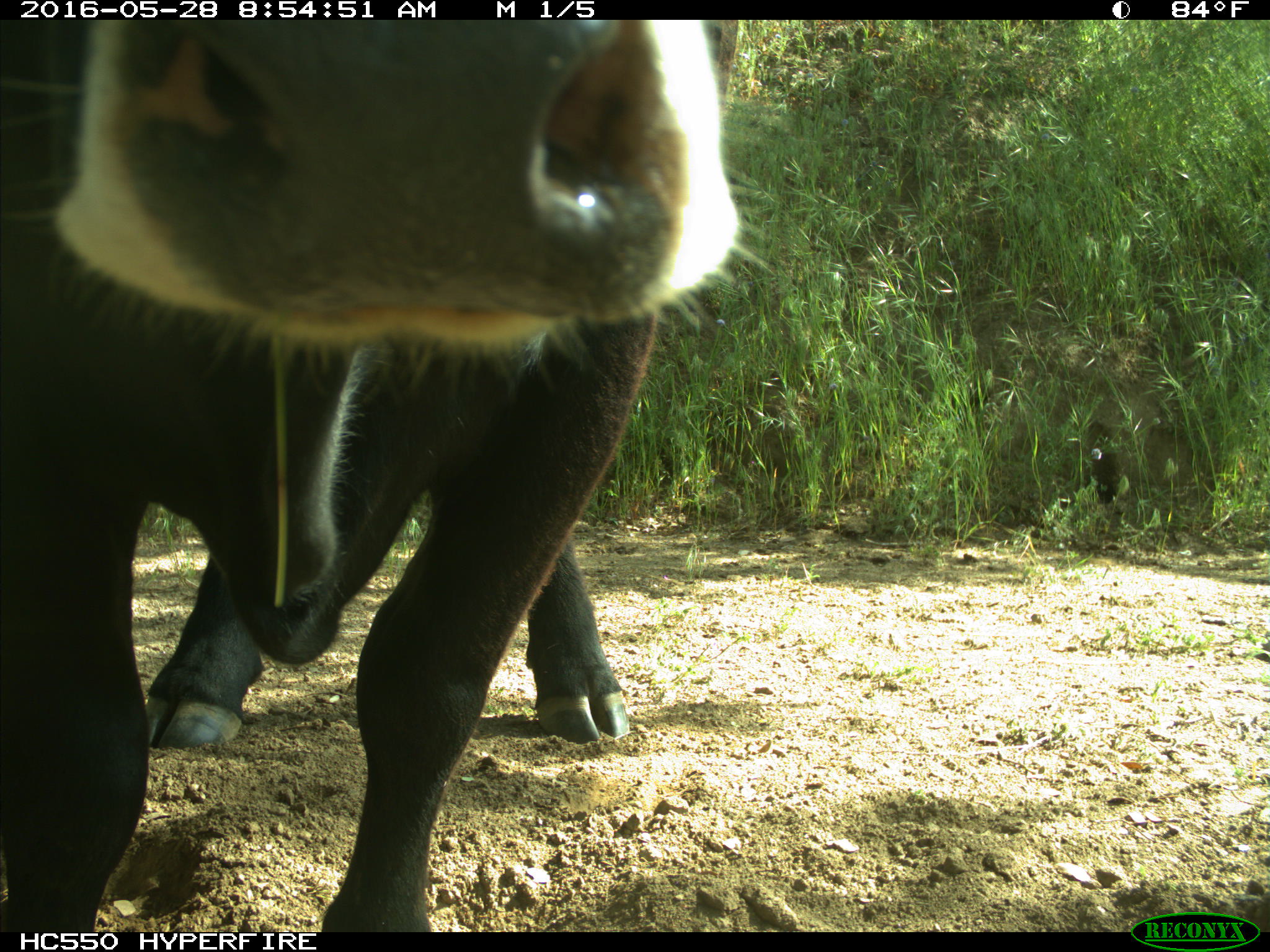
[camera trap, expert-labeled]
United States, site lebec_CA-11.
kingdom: Animalia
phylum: Chordata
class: Mammalia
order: Artiodactyla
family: Bovidae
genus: Bos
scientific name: Bos taurus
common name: domestic cow